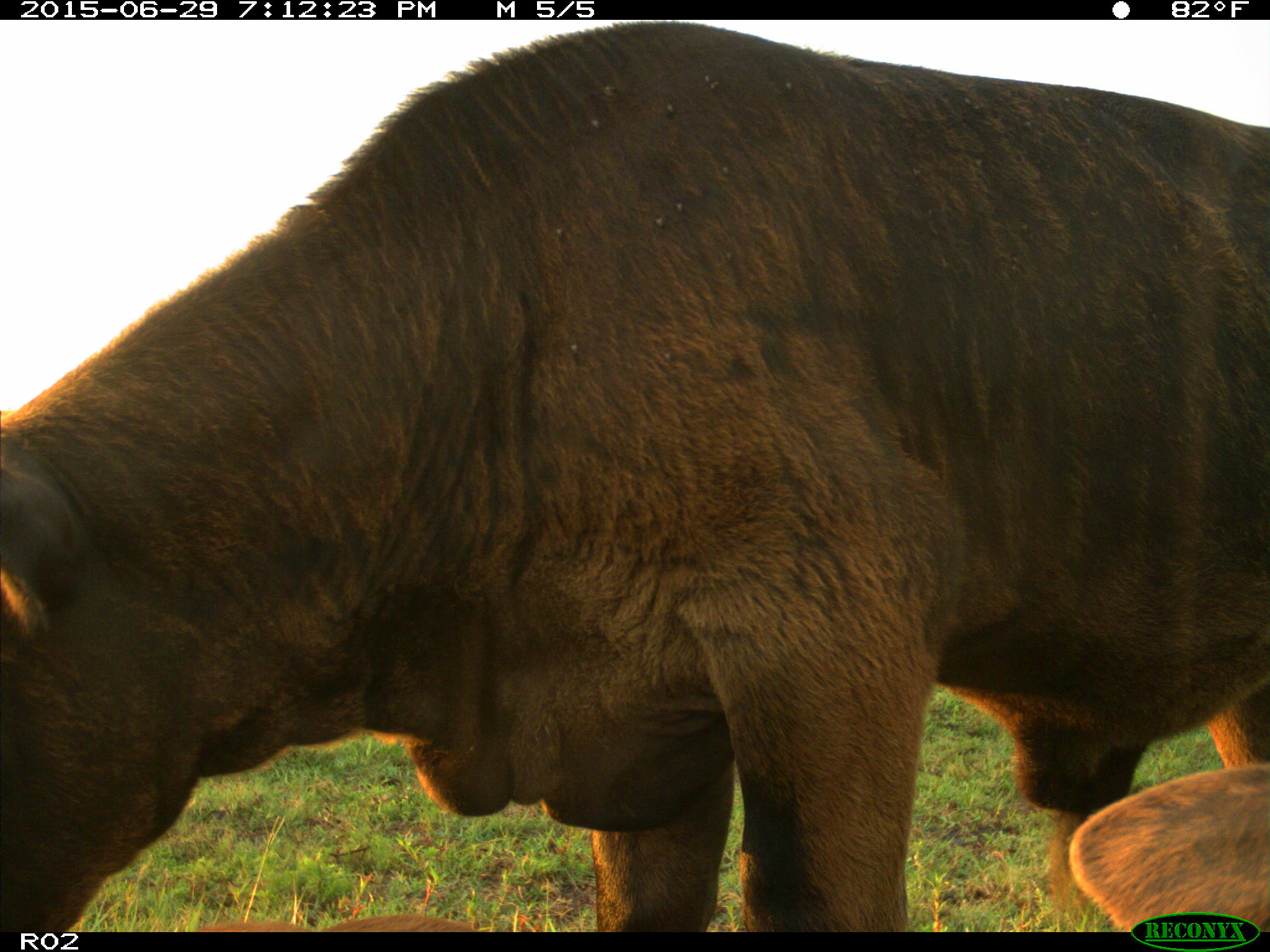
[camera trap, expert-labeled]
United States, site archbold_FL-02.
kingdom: Animalia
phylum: Chordata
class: Mammalia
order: Artiodactyla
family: Bovidae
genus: Bos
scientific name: Bos taurus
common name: domestic cow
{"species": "Bos taurus (domestic cow)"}